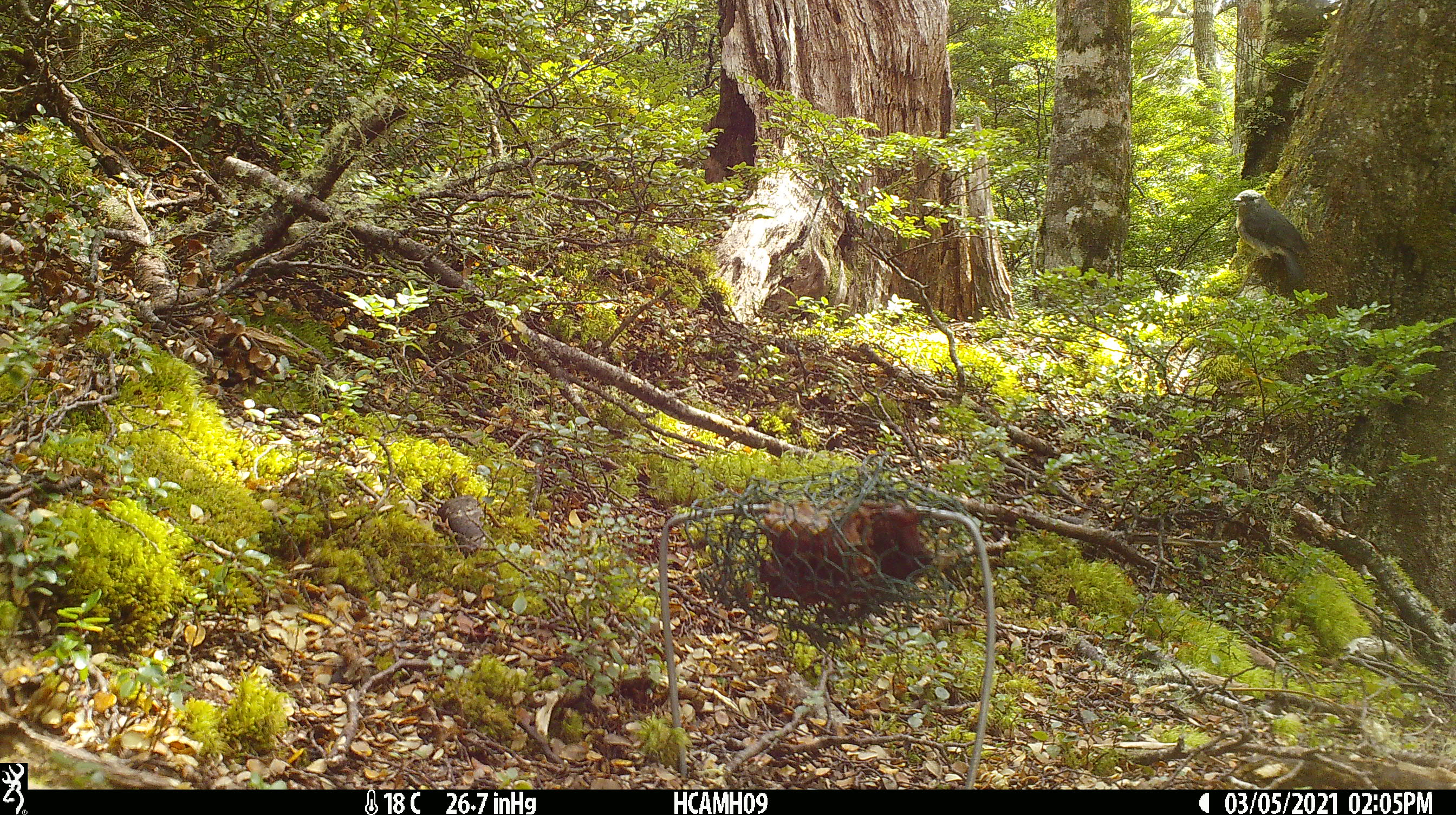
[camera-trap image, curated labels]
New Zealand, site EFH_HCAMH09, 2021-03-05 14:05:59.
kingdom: Animalia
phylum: Chordata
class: Aves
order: Passeriformes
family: Petroicidae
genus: Petroica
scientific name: Petroica australis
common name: new zealand robin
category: robin